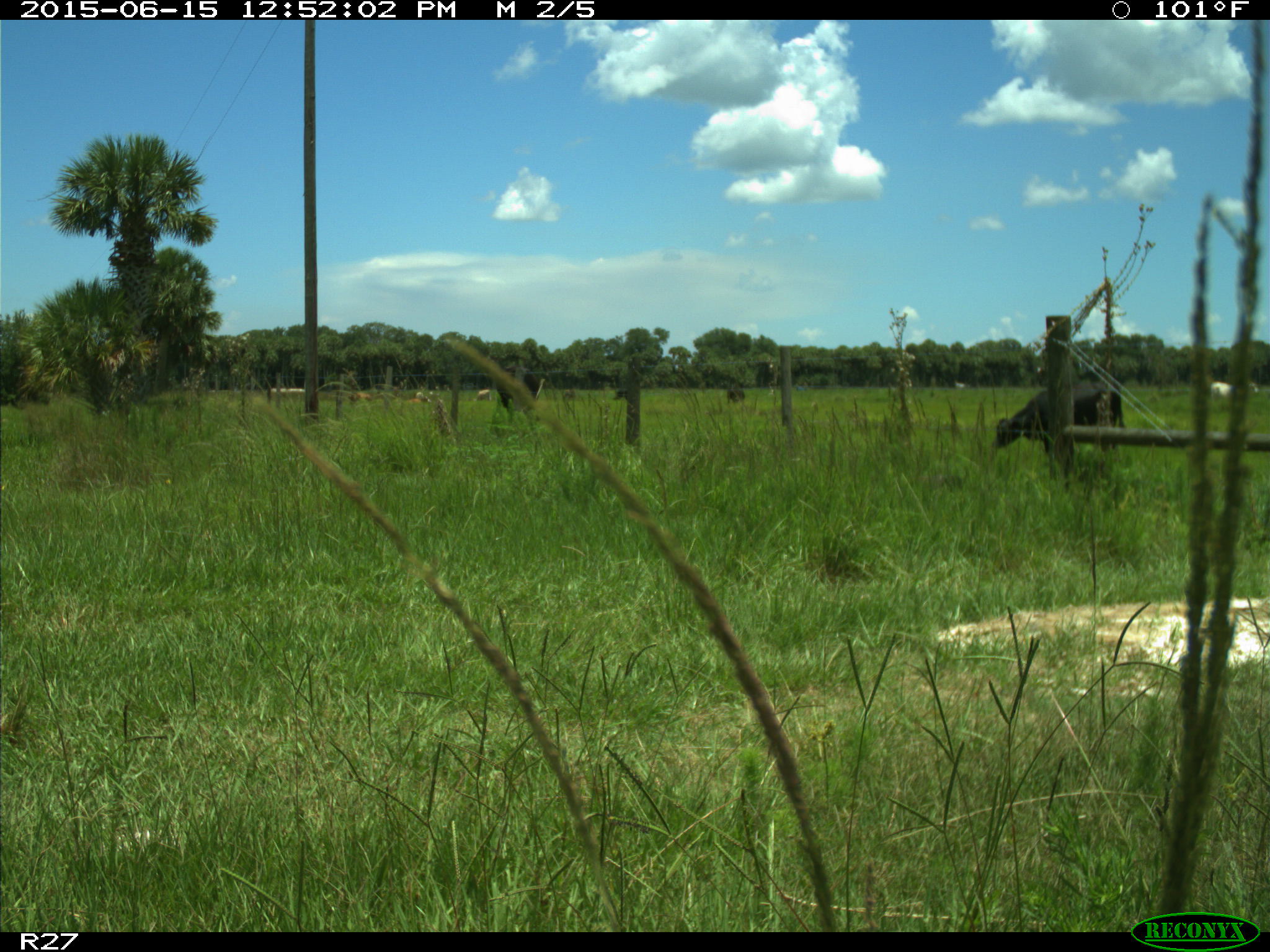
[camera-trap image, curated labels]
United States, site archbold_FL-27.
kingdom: Animalia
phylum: Chordata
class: Mammalia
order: Artiodactyla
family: Bovidae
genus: Bos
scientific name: Bos taurus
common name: domestic cow